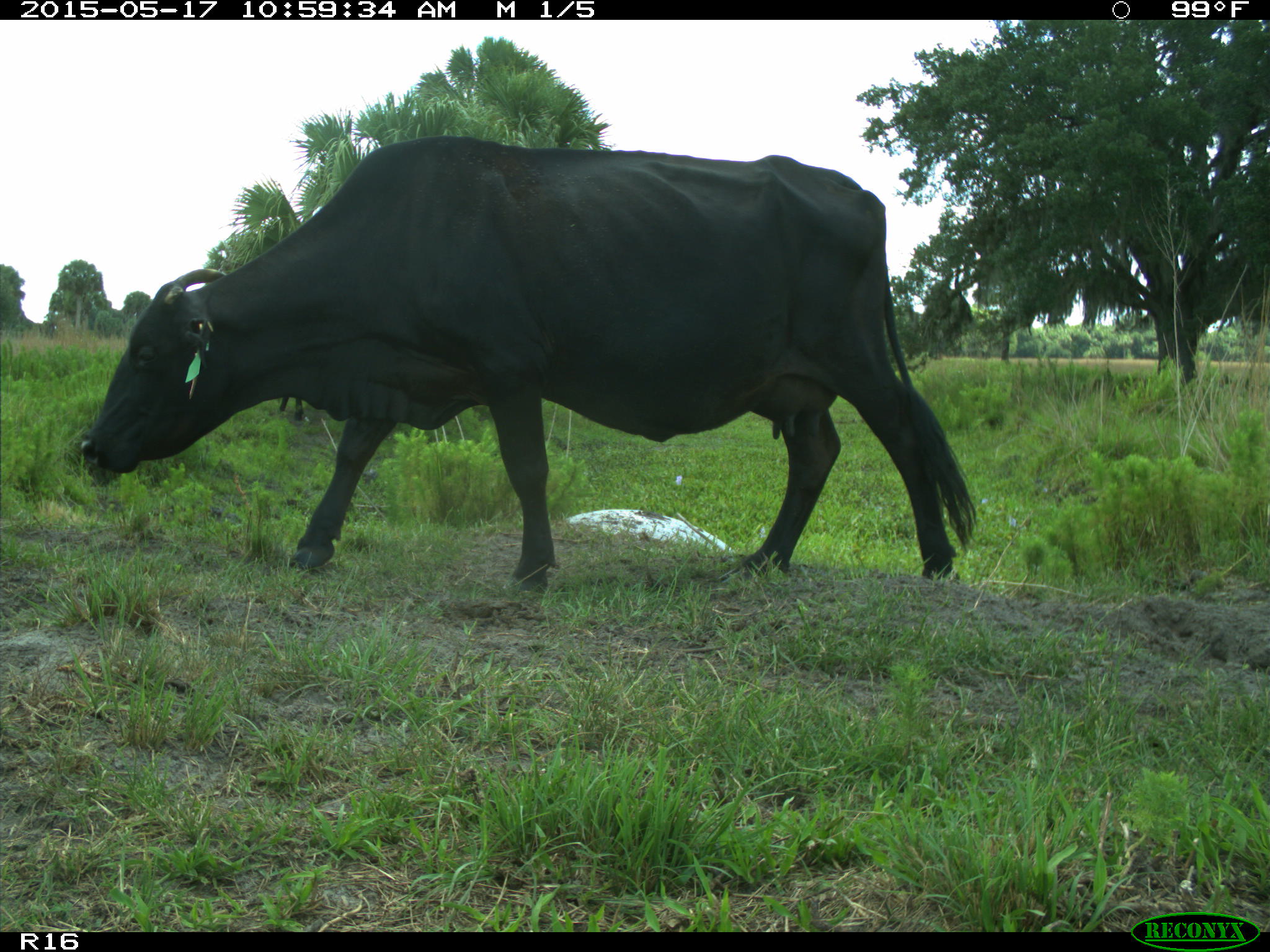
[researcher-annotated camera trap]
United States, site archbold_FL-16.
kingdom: Animalia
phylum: Chordata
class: Mammalia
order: Artiodactyla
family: Bovidae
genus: Bos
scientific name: Bos taurus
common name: domestic cow